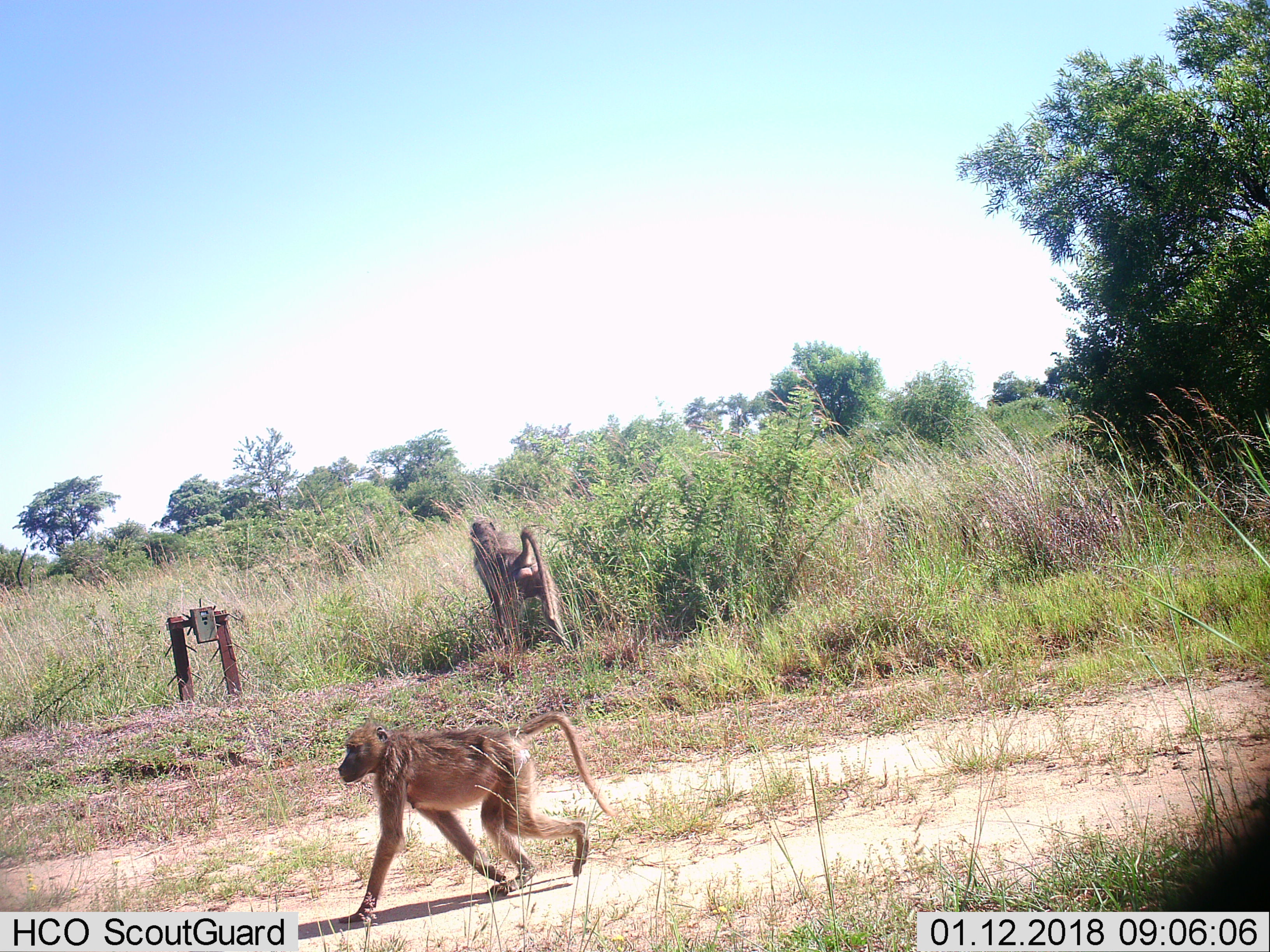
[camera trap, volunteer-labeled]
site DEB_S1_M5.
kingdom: Animalia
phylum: Chordata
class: Mammalia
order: Primates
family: Cercopithecidae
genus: Papio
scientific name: Papio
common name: baboon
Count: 2.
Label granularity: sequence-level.